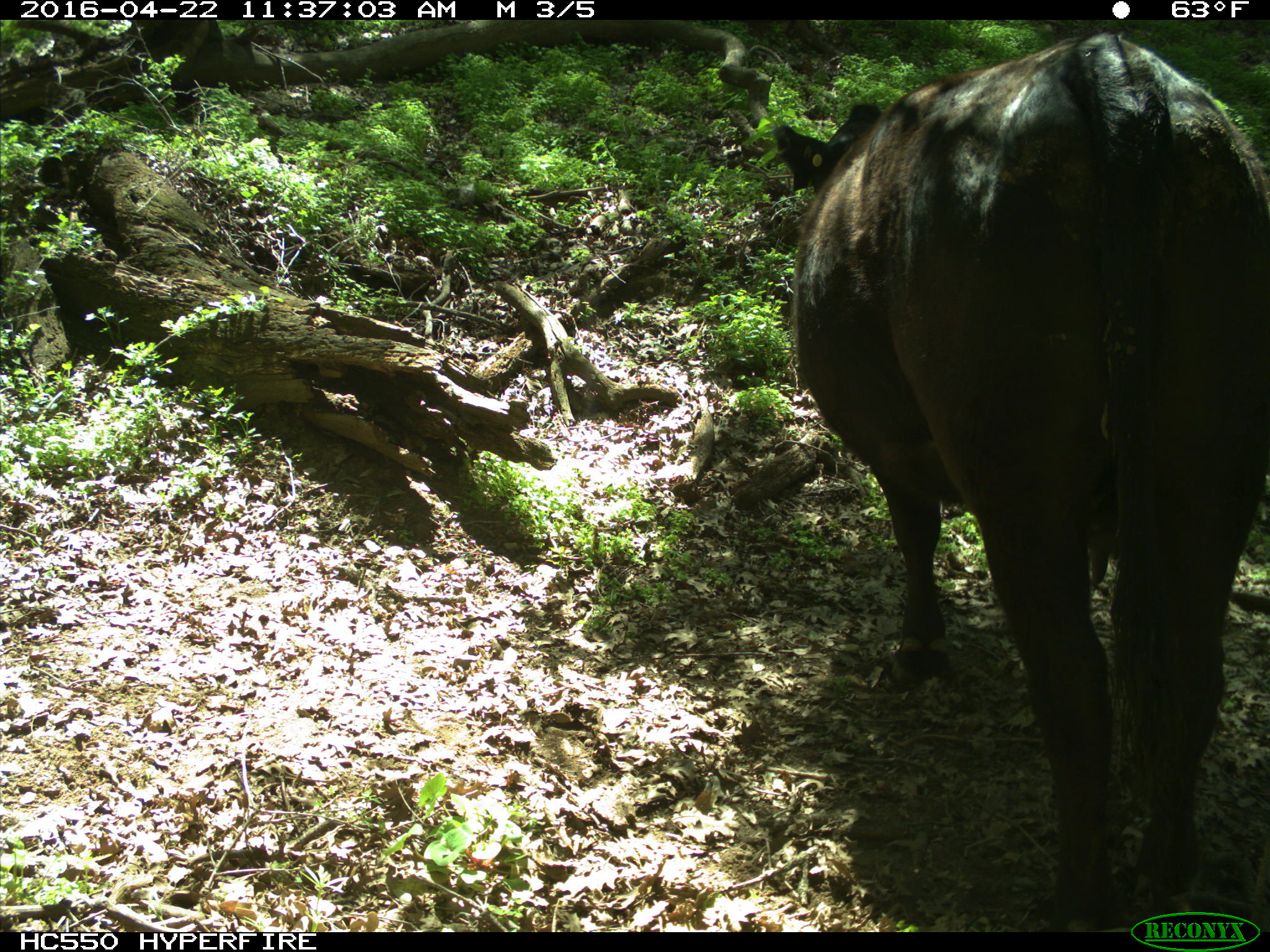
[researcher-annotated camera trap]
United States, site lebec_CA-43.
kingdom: Animalia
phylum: Chordata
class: Mammalia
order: Artiodactyla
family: Bovidae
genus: Bos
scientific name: Bos taurus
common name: domestic cow